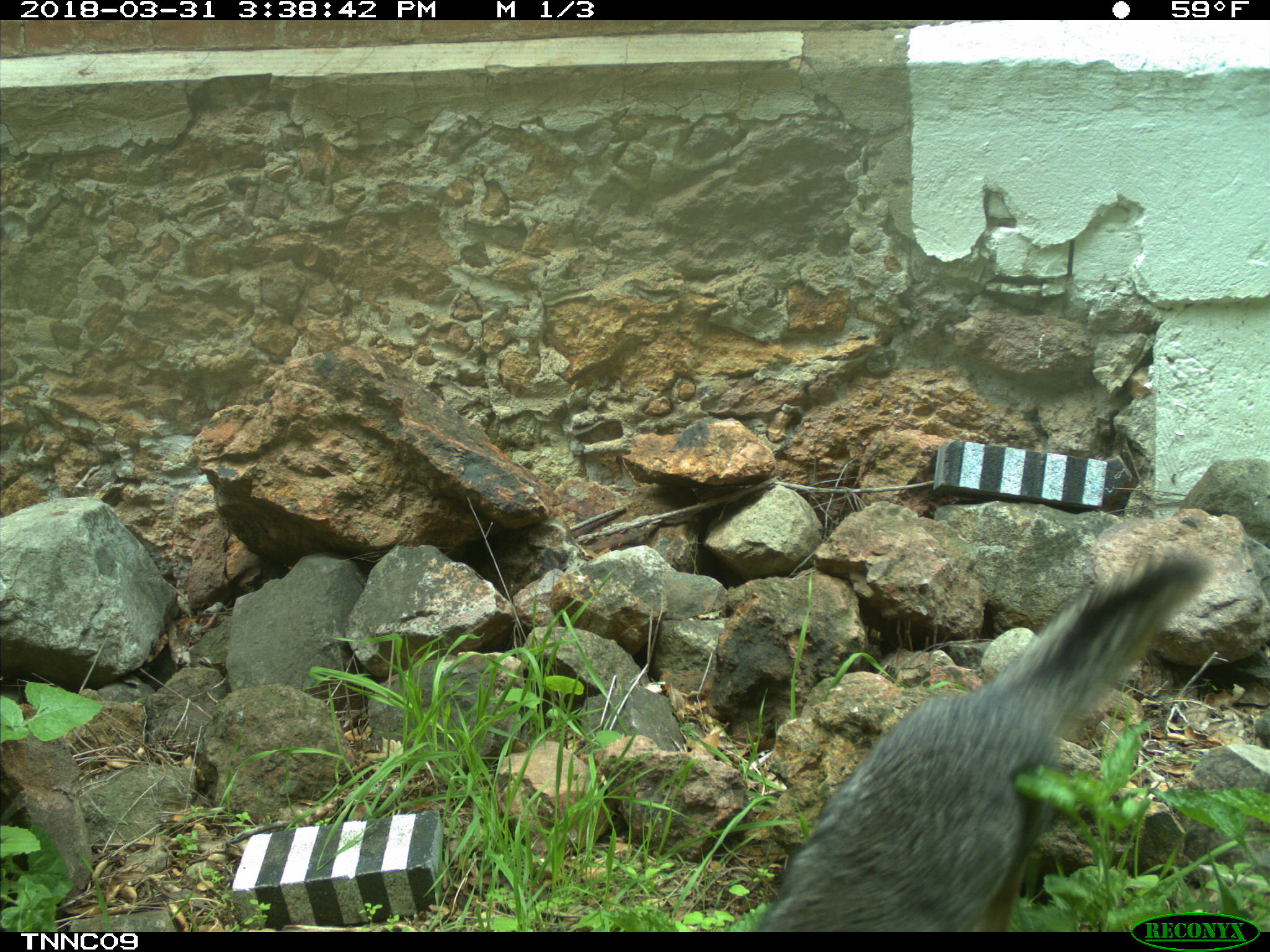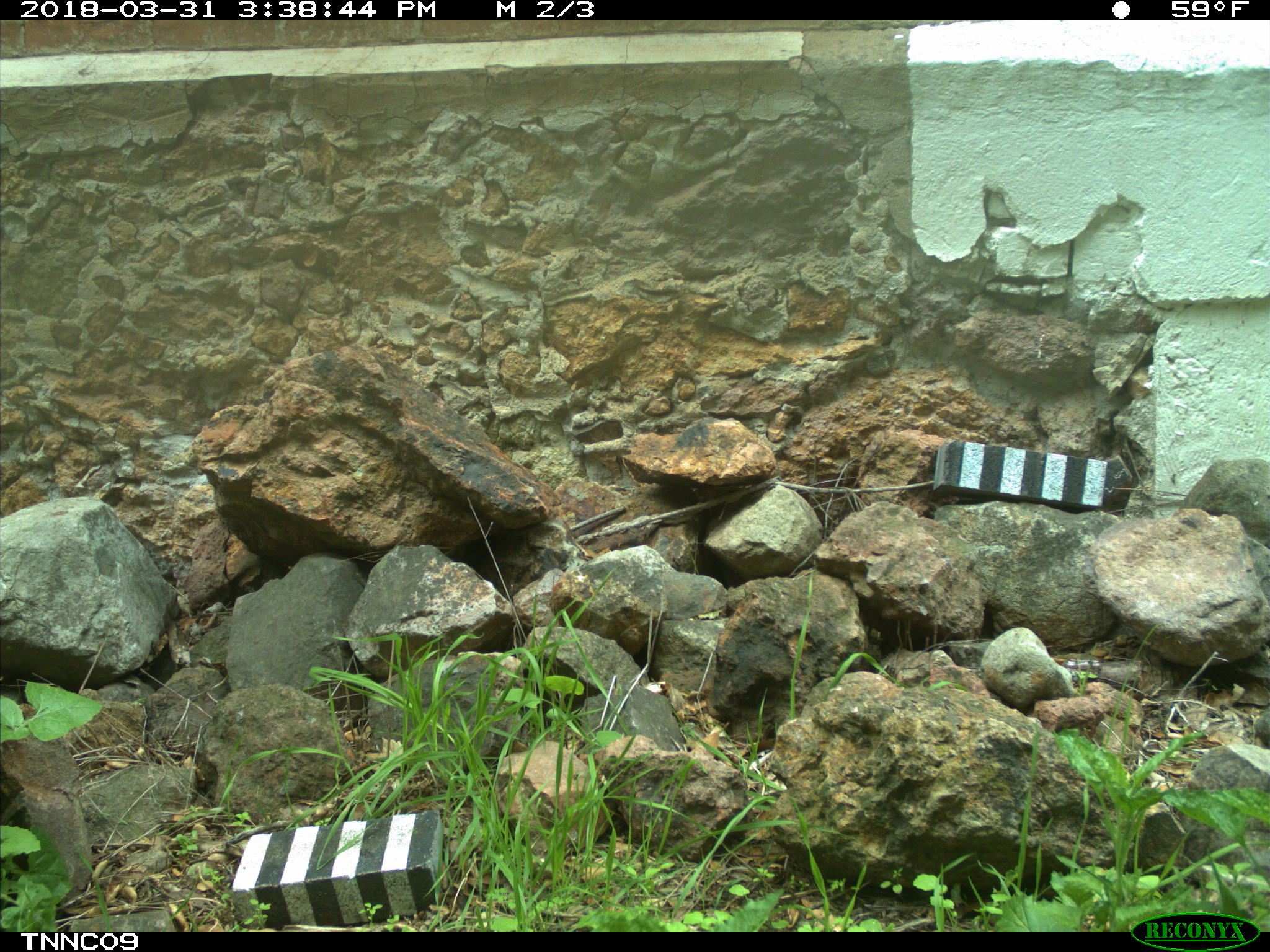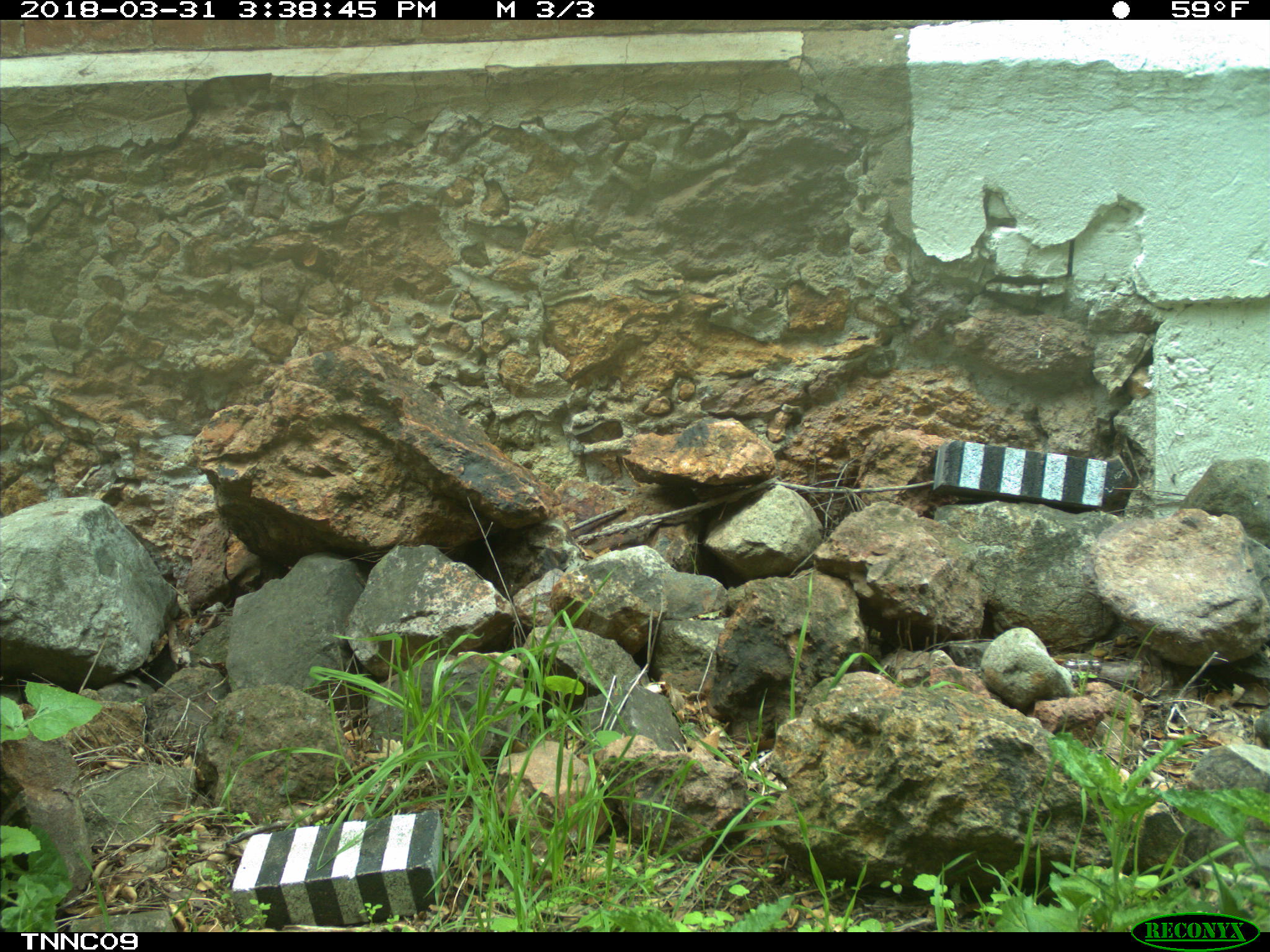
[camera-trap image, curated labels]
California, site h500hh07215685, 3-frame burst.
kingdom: Animalia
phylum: Chordata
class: Mammalia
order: Carnivora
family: Canidae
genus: Urocyon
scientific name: Urocyon littoralis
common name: island fox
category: fox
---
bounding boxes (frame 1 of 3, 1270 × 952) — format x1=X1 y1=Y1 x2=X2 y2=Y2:
fox: x1=757 y1=553 x2=1209 y2=932